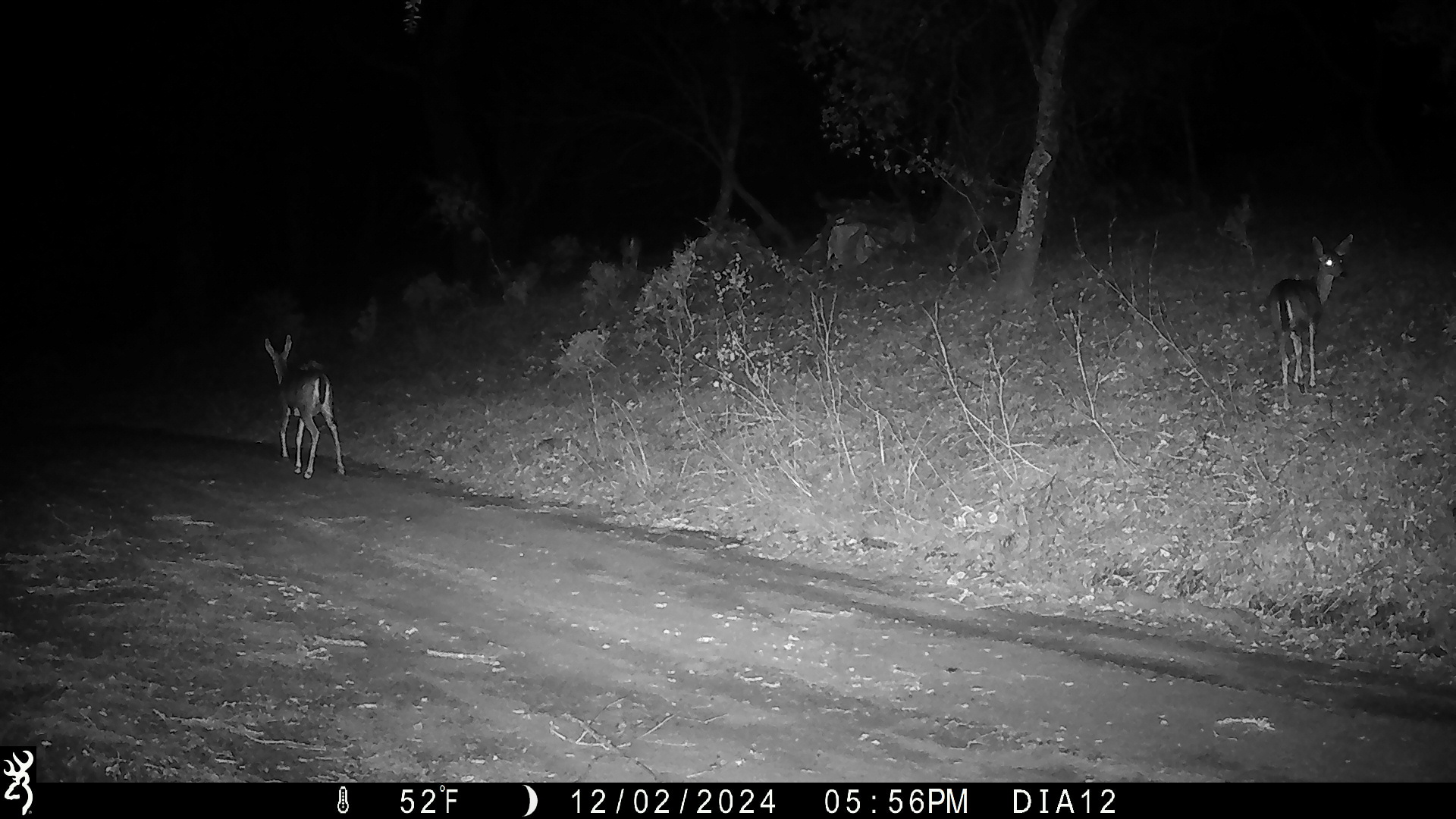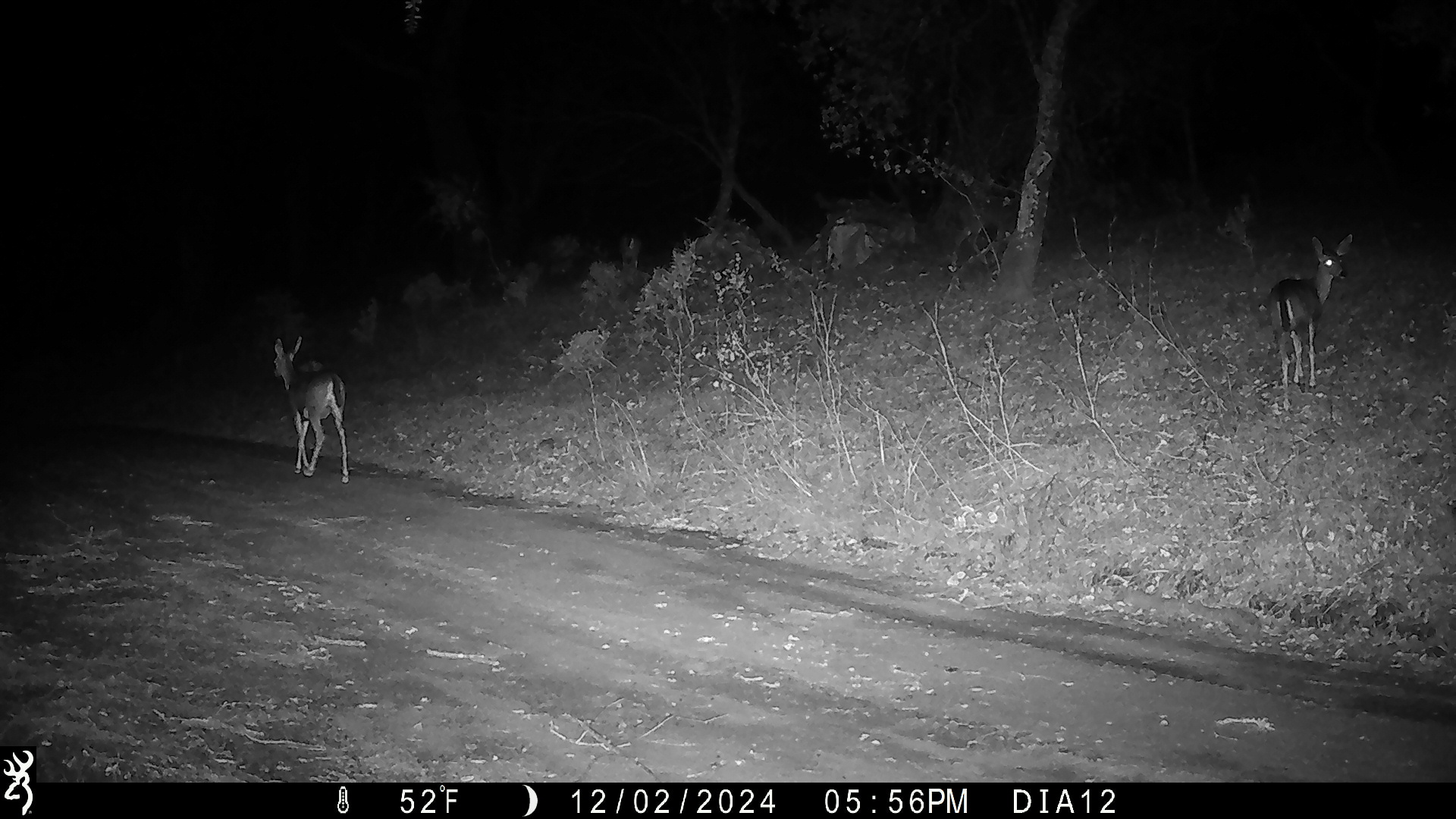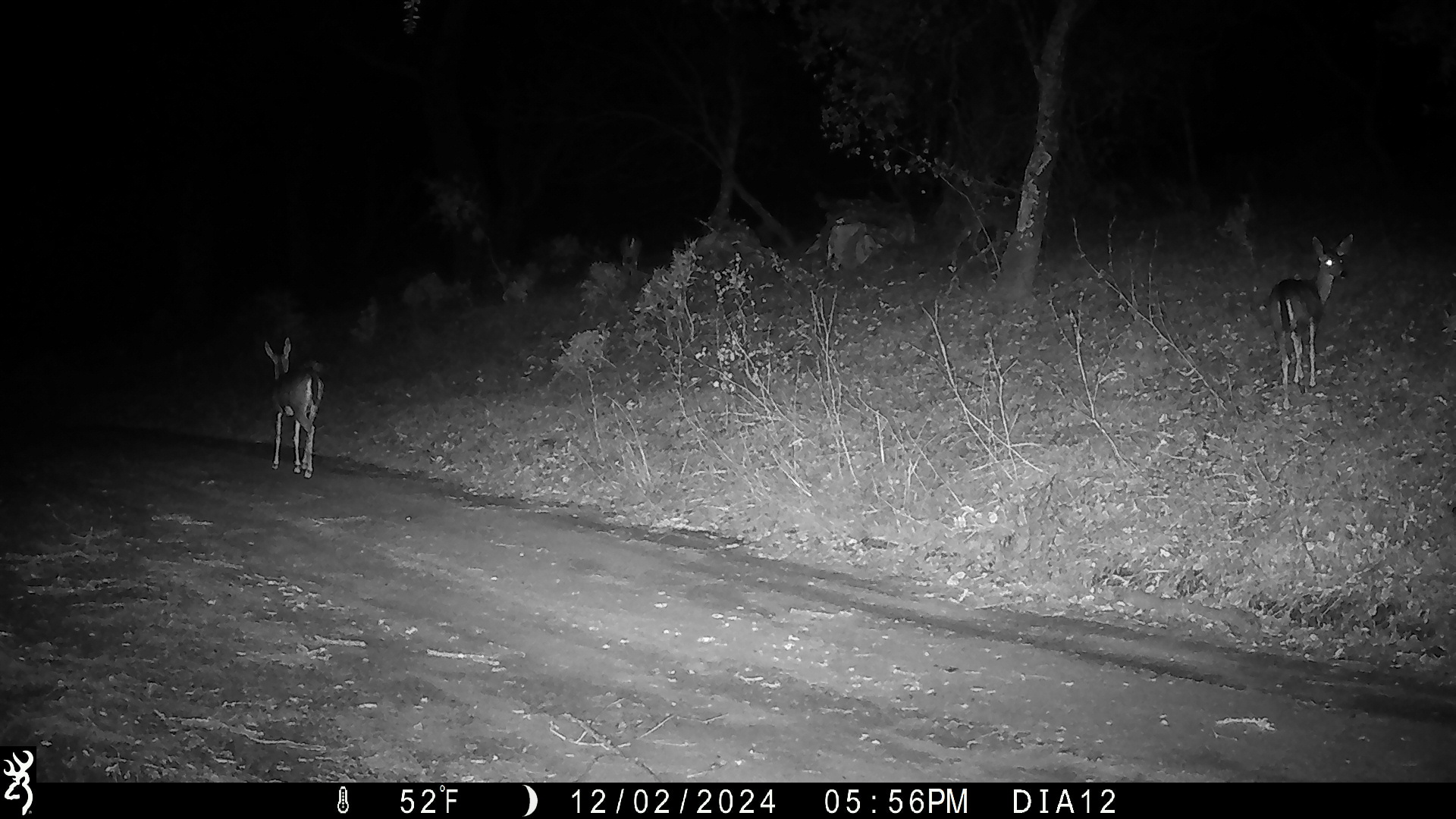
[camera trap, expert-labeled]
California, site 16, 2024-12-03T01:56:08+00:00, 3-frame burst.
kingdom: Animalia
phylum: Chordata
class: Mammalia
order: Artiodactyla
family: Cervidae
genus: Odocoileus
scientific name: Odocoileus hemionus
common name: mule deer